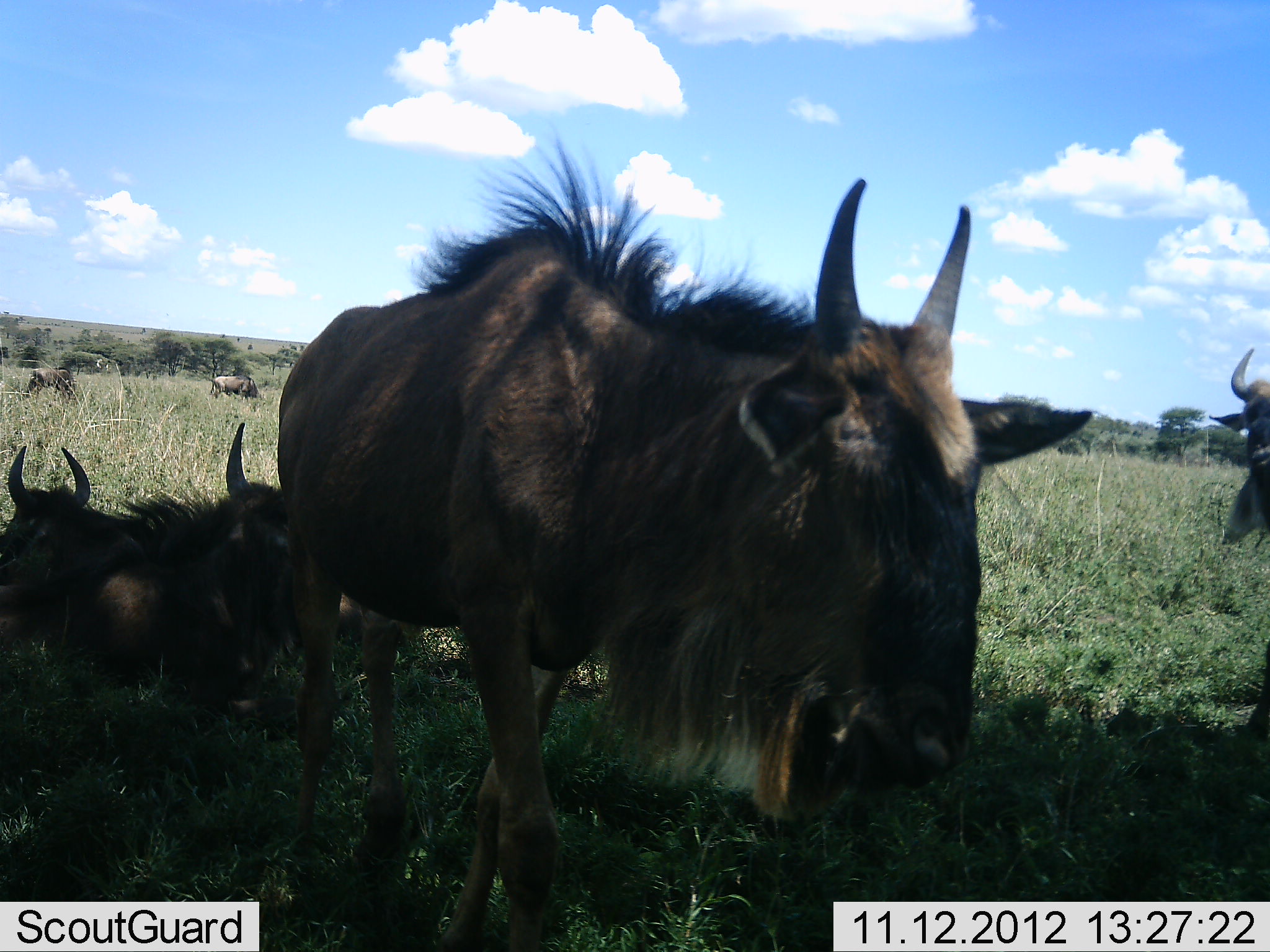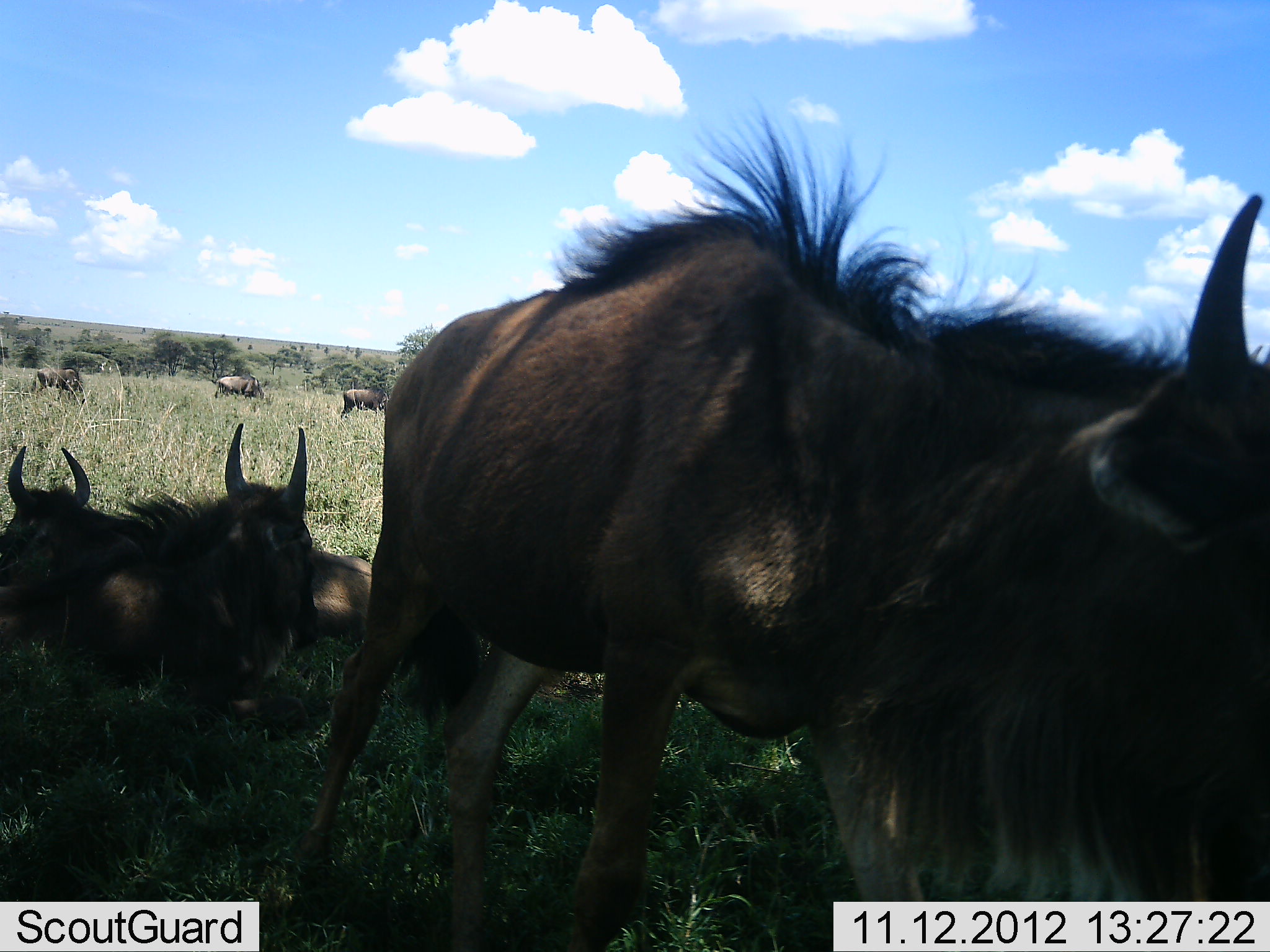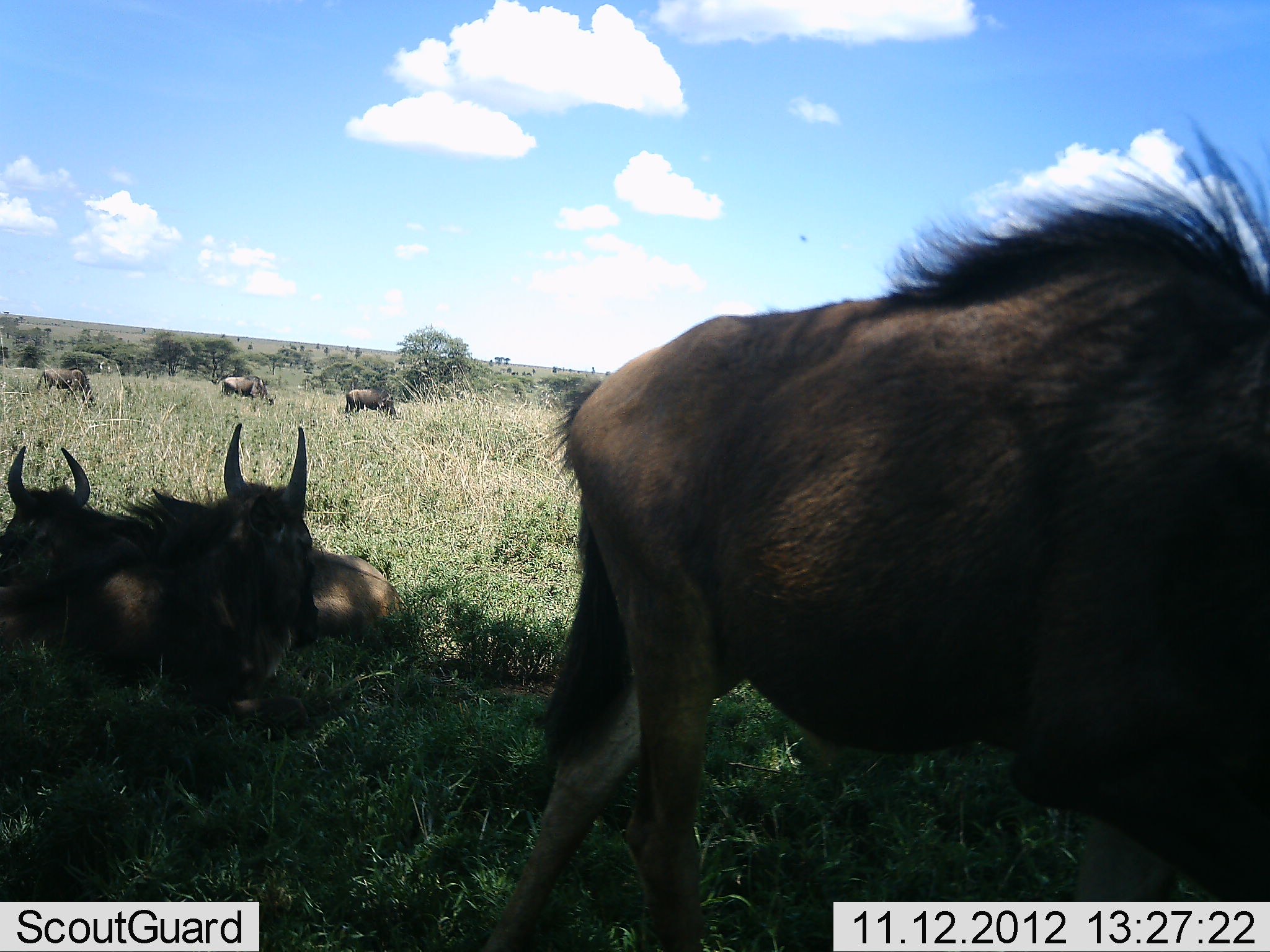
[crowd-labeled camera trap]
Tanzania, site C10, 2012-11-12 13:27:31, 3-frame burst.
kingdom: Animalia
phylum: Chordata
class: Mammalia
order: Artiodactyla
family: Bovidae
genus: Connochaetes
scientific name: Connochaetes taurinus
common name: blue wildebeest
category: wildebeest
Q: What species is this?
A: Wildebeest (blue wildebeest) (Connochaetes taurinus).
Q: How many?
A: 7.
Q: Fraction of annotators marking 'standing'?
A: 70%.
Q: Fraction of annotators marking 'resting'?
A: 90%.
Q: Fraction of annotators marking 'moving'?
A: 90%.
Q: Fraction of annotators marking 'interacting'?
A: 0%.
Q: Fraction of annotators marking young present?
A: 0%.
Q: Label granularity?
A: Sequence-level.